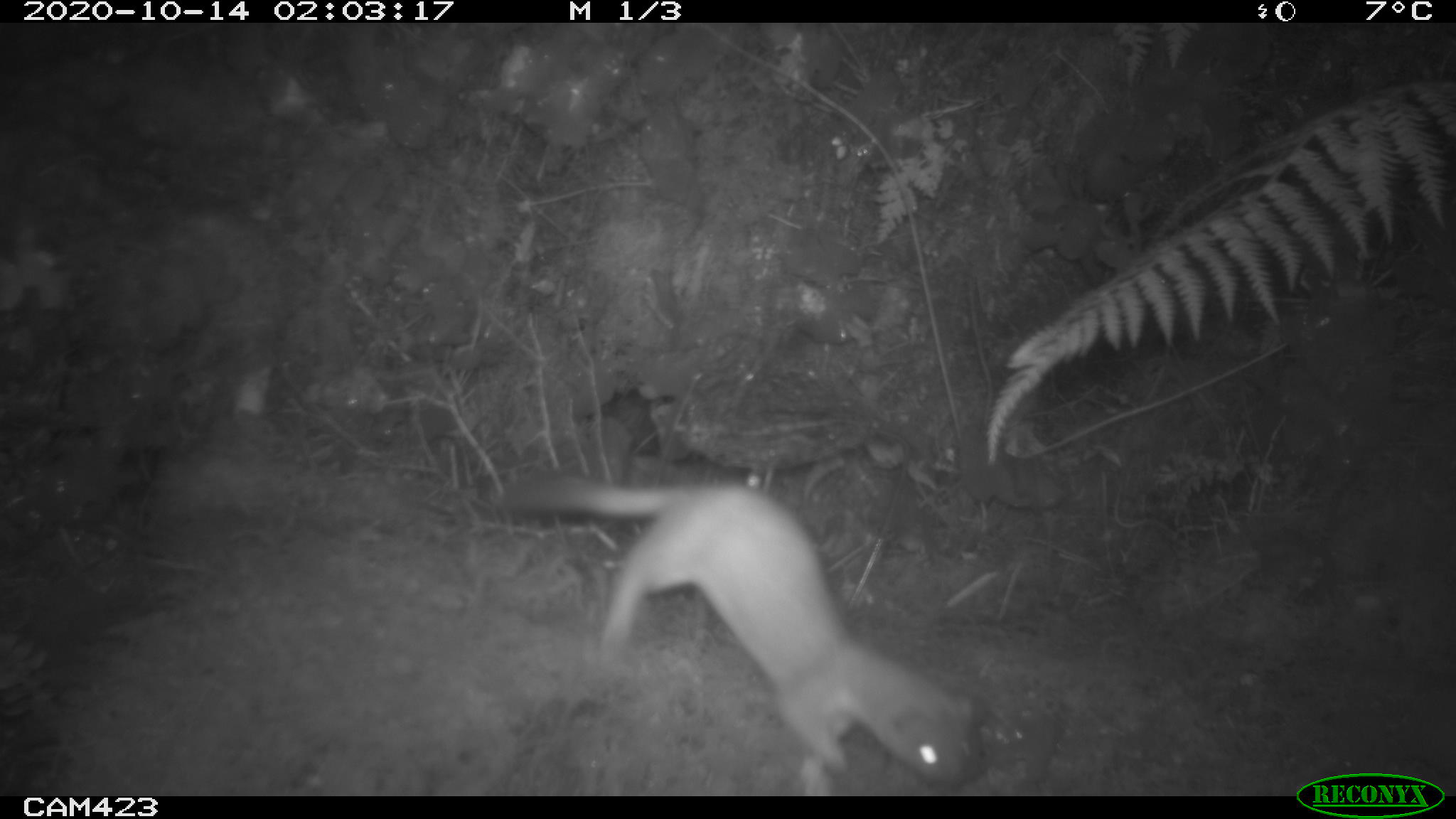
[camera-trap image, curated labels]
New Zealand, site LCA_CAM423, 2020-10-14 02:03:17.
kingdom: Animalia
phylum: Chordata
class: Mammalia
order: Carnivora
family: Mustelidae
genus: Mustela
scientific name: Mustela erminea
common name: stoat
Stoat (Mustela erminea).